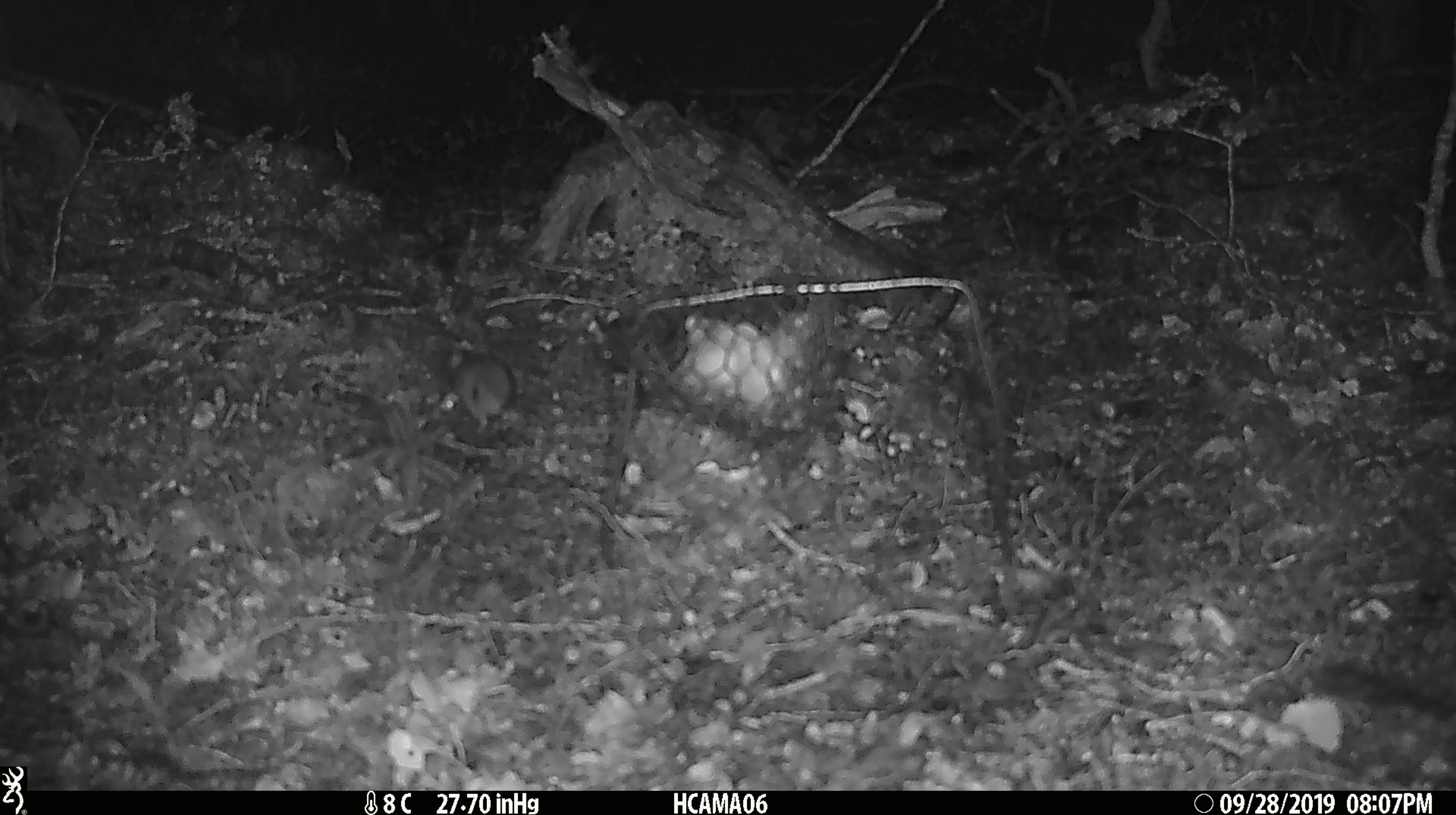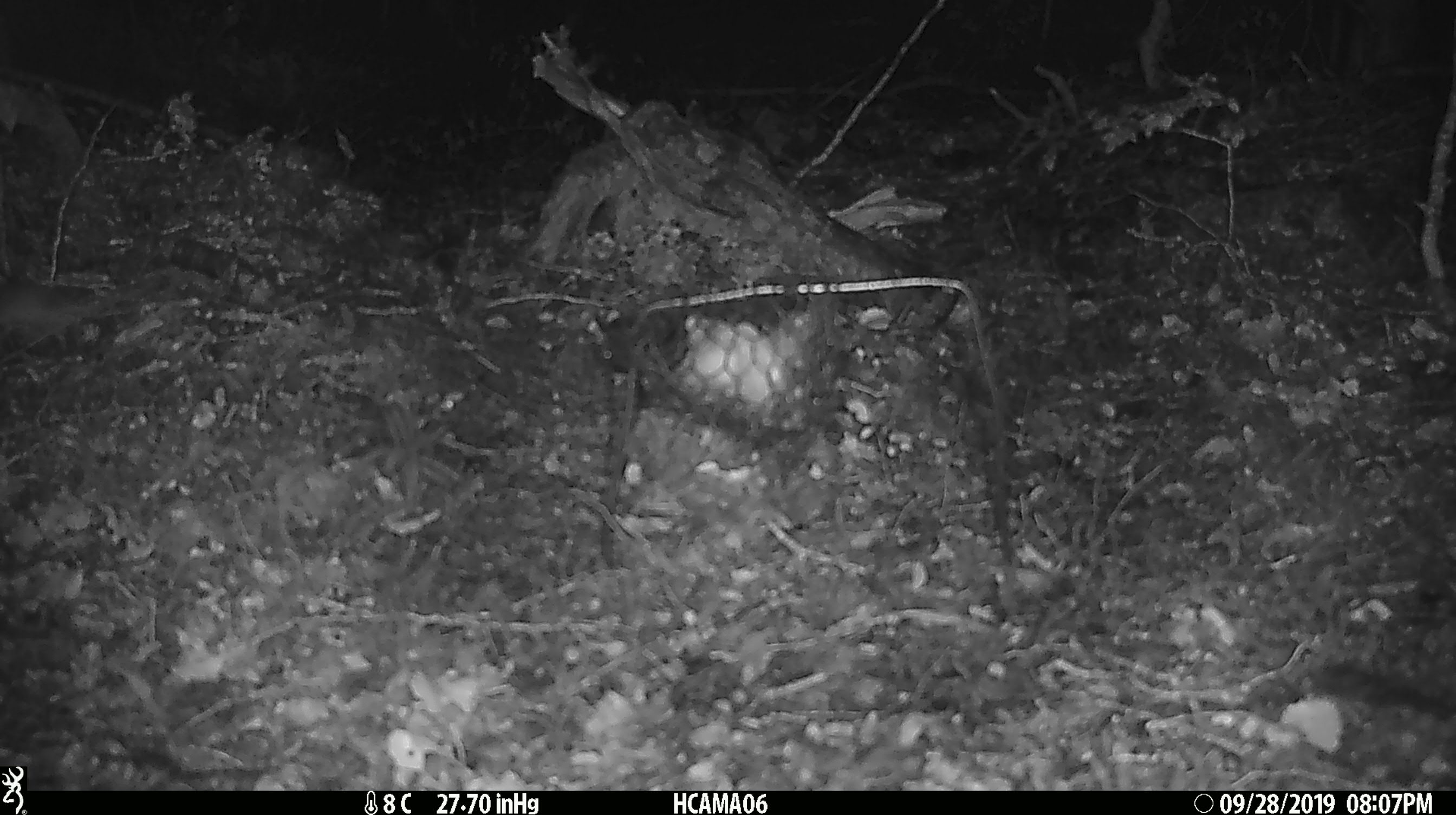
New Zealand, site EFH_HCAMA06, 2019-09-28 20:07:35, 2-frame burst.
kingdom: Animalia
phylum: Chordata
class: Mammalia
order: Rodentia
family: Muridae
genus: Mus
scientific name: Mus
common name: mouse